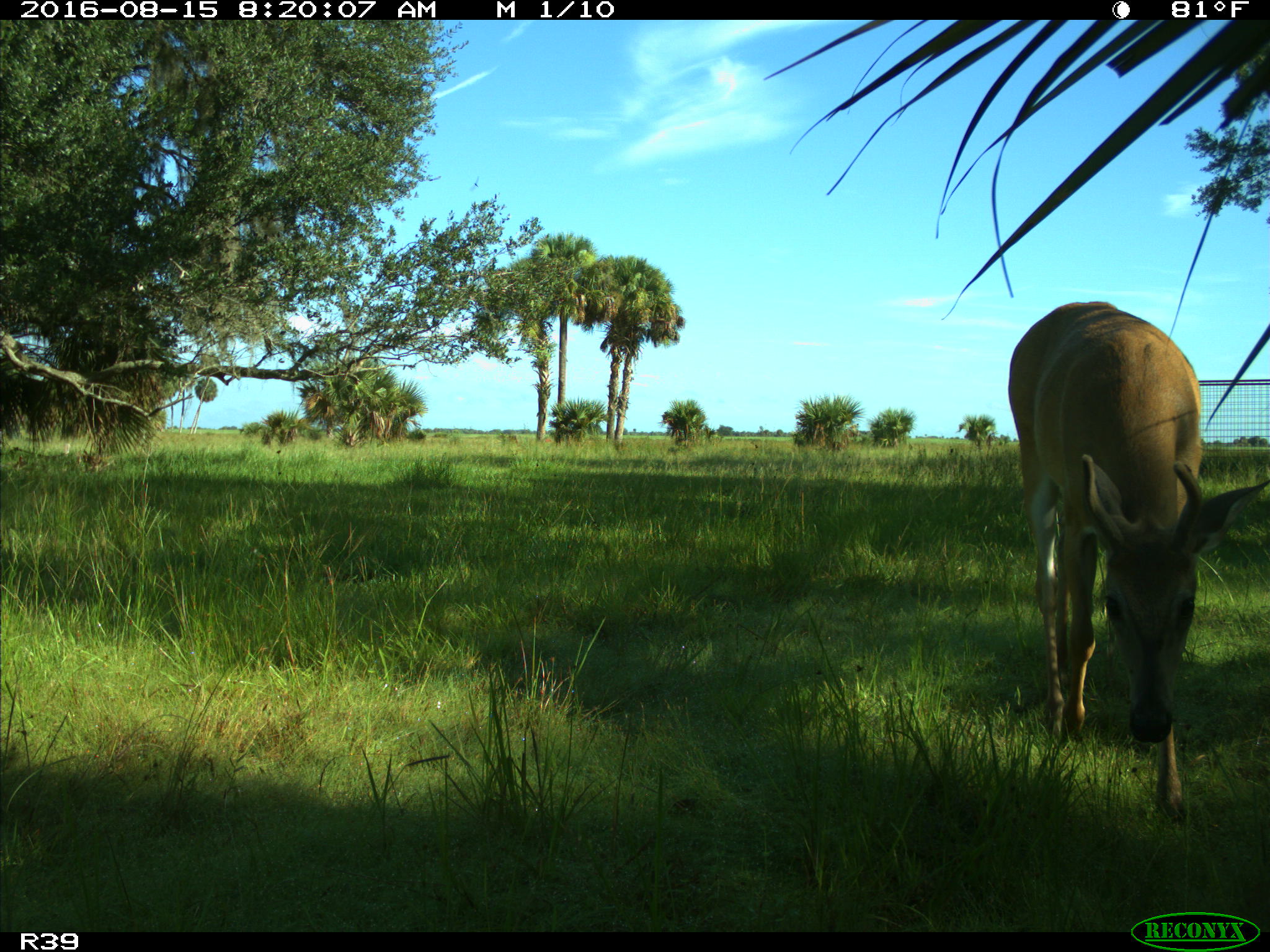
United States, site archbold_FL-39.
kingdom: Animalia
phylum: Chordata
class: Mammalia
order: Artiodactyla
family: Cervidae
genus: Odocoileus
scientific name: Odocoileus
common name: deer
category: unidentified deer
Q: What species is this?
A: Unidentified deer (deer) (Odocoileus).